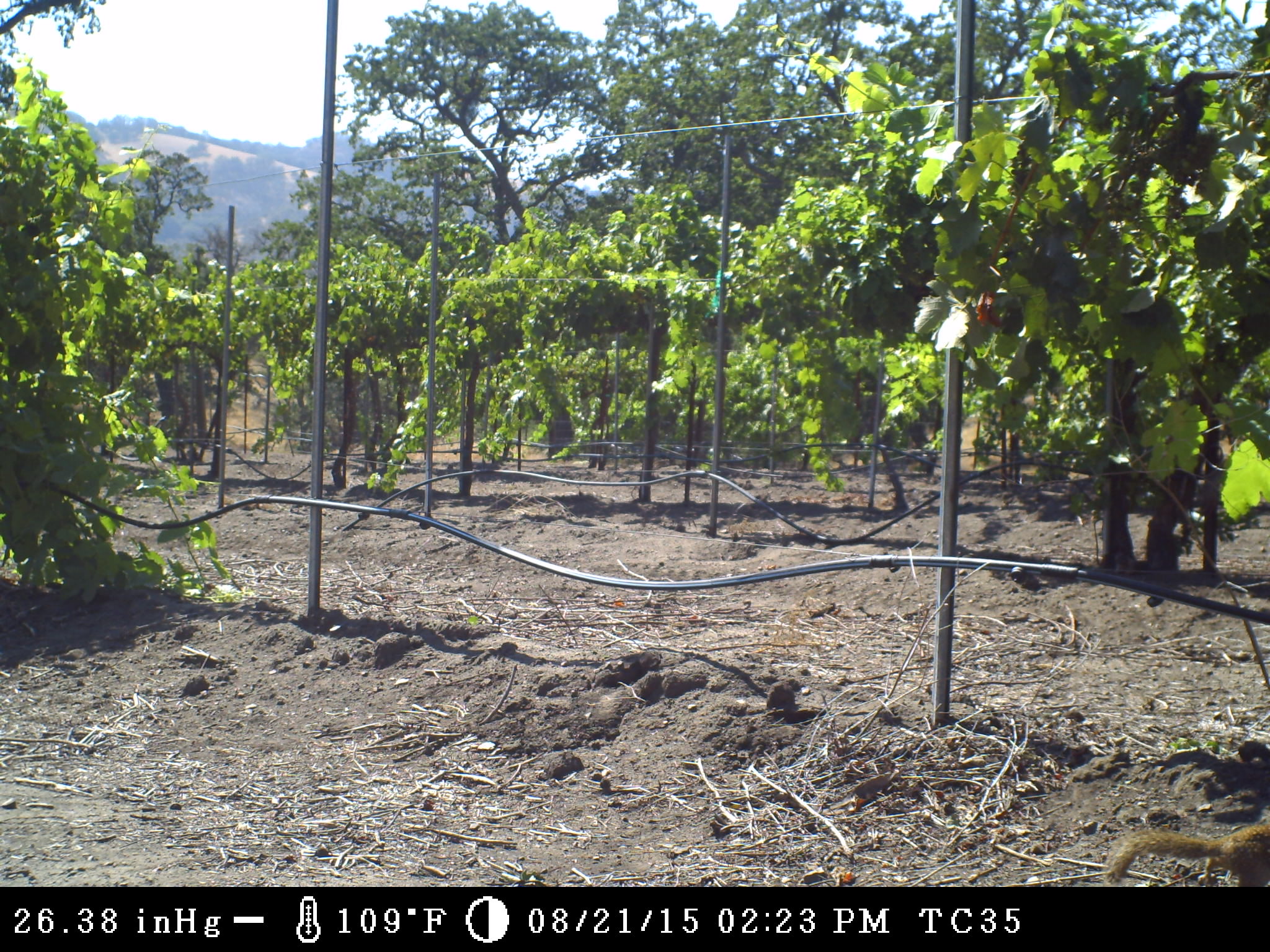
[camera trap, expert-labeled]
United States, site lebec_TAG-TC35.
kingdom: Animalia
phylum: Chordata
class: Mammalia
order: Rodentia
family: Sciuridae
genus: Otospermophilus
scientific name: Otospermophilus beecheyi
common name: california ground squirrel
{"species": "Otospermophilus beecheyi (california ground squirrel)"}